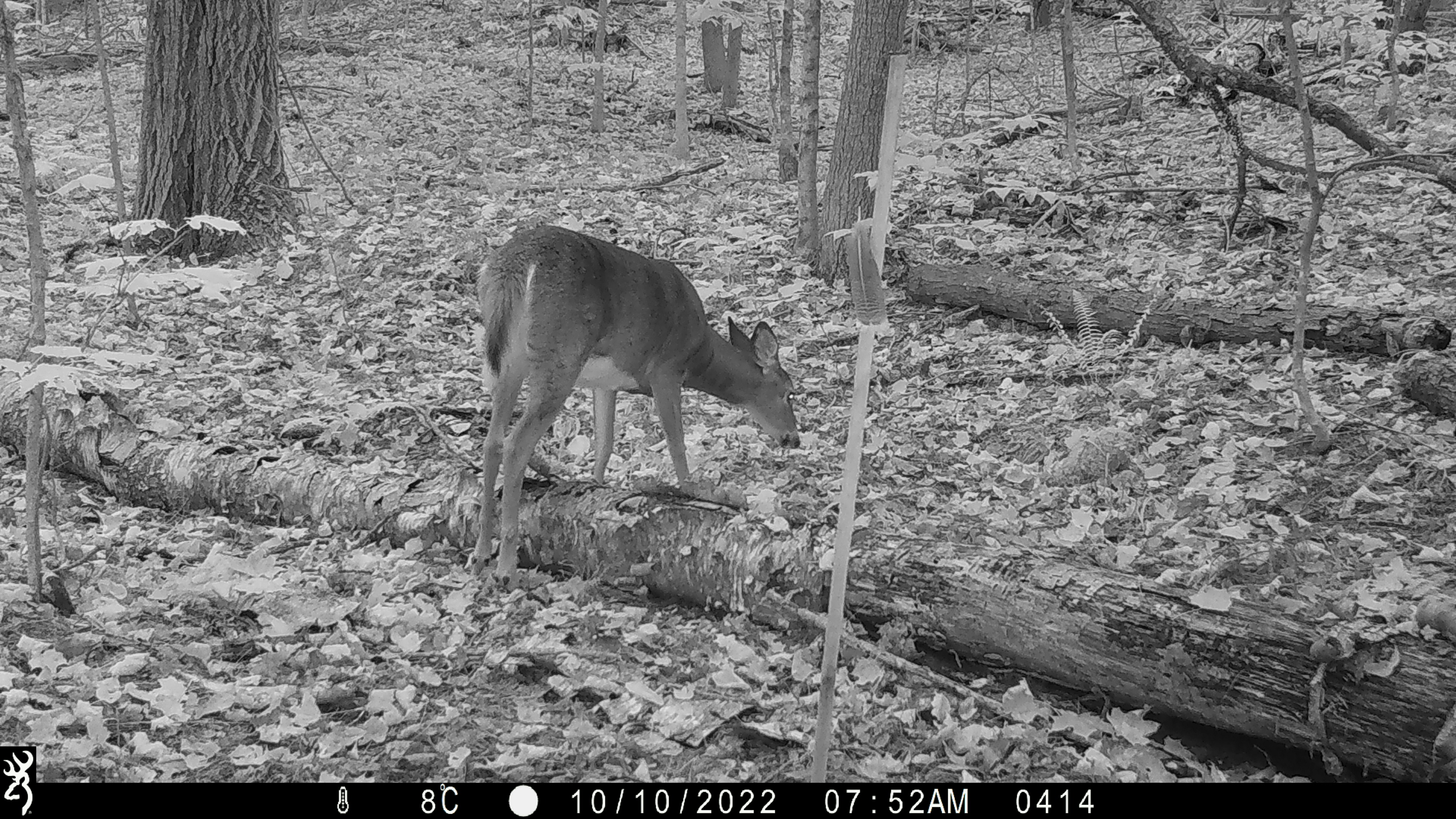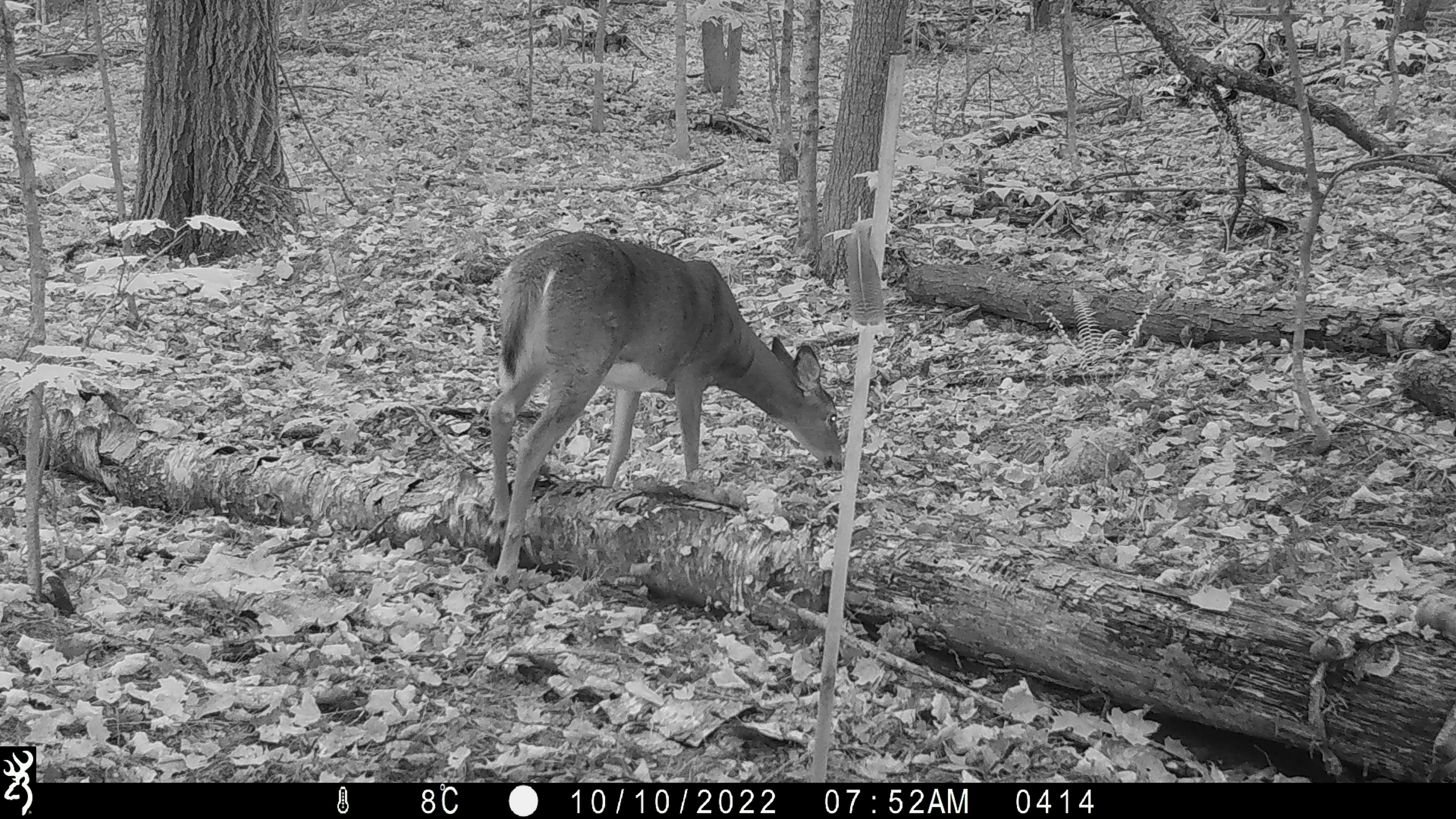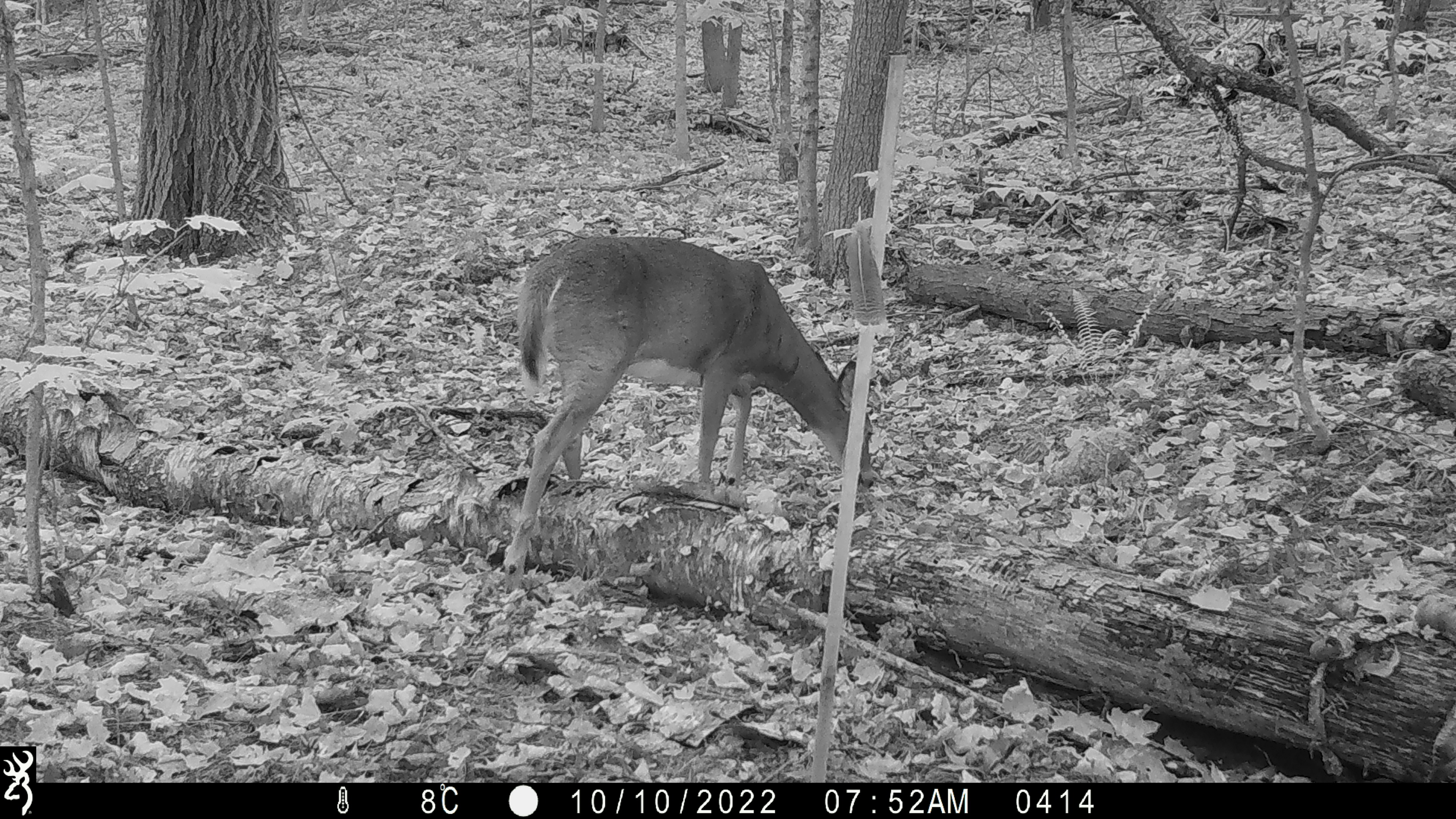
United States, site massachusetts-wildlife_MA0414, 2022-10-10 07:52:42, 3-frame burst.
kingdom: Animalia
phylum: Chordata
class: Mammalia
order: Artiodactyla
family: Cervidae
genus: Odocoileus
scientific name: Odocoileus virginianus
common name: white-tailed deer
White-tailed deer (Odocoileus virginianus).